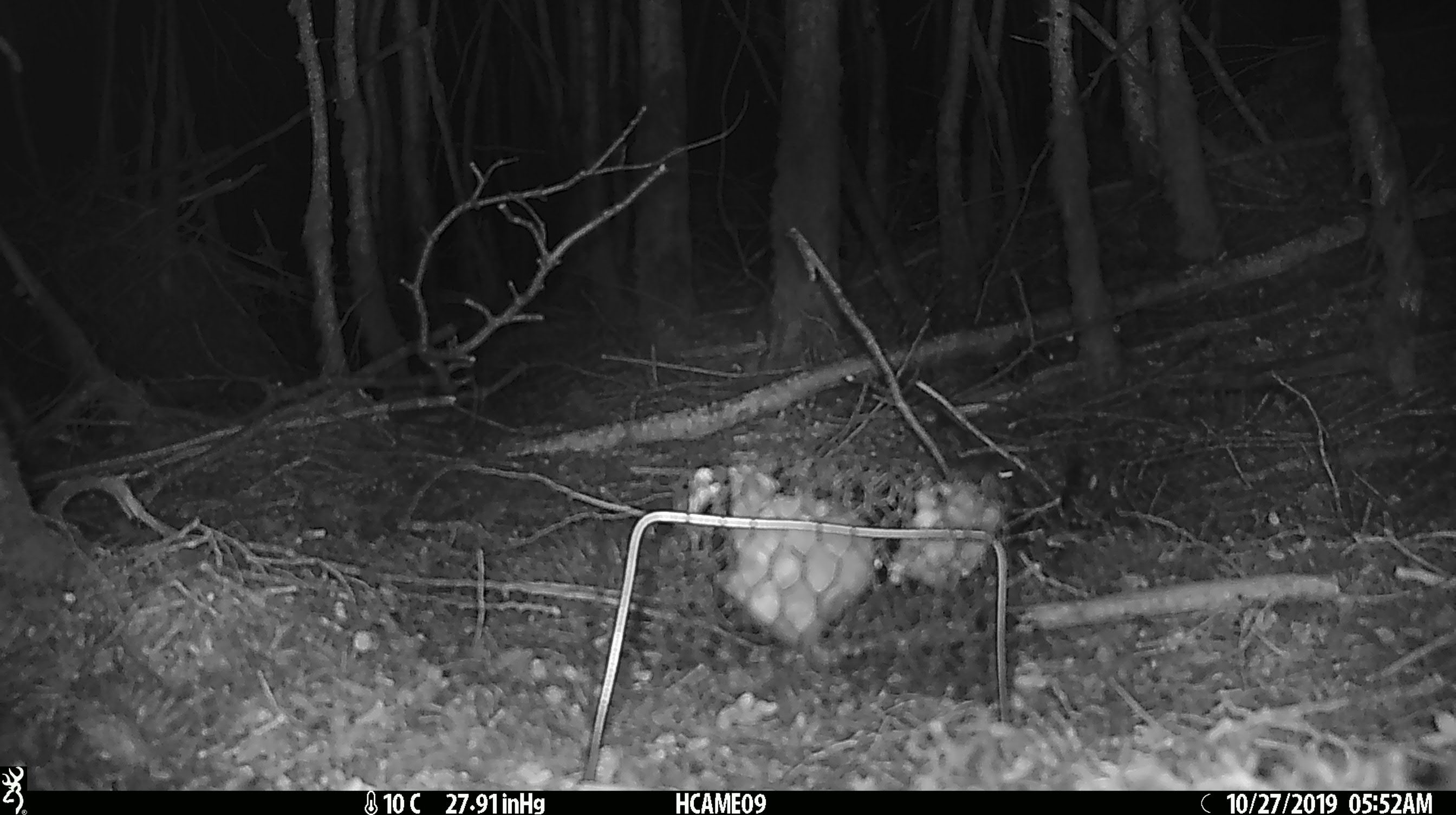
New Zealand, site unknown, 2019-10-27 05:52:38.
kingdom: Animalia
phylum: Chordata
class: Mammalia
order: Rodentia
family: Muridae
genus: Mus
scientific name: Mus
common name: mouse